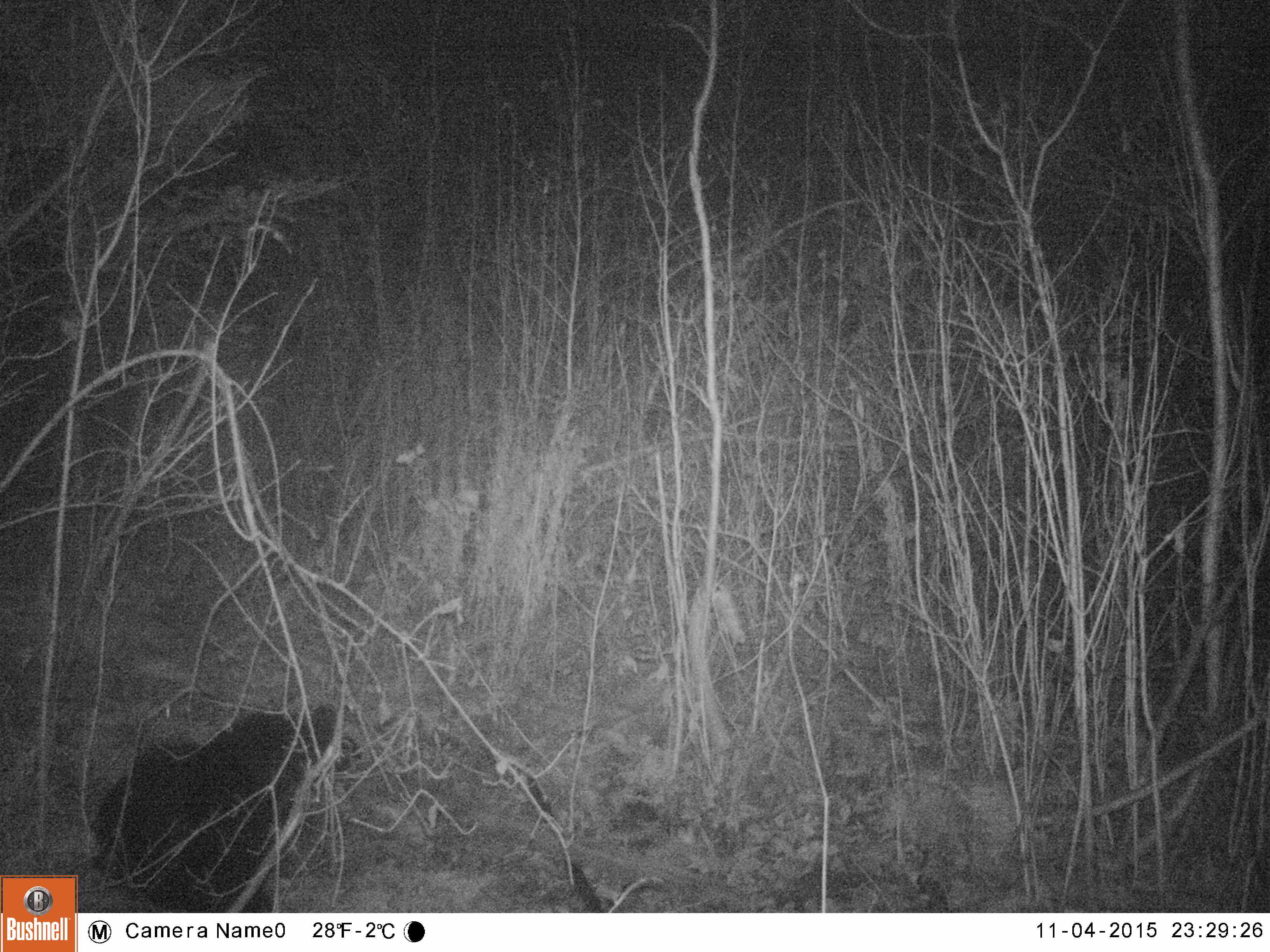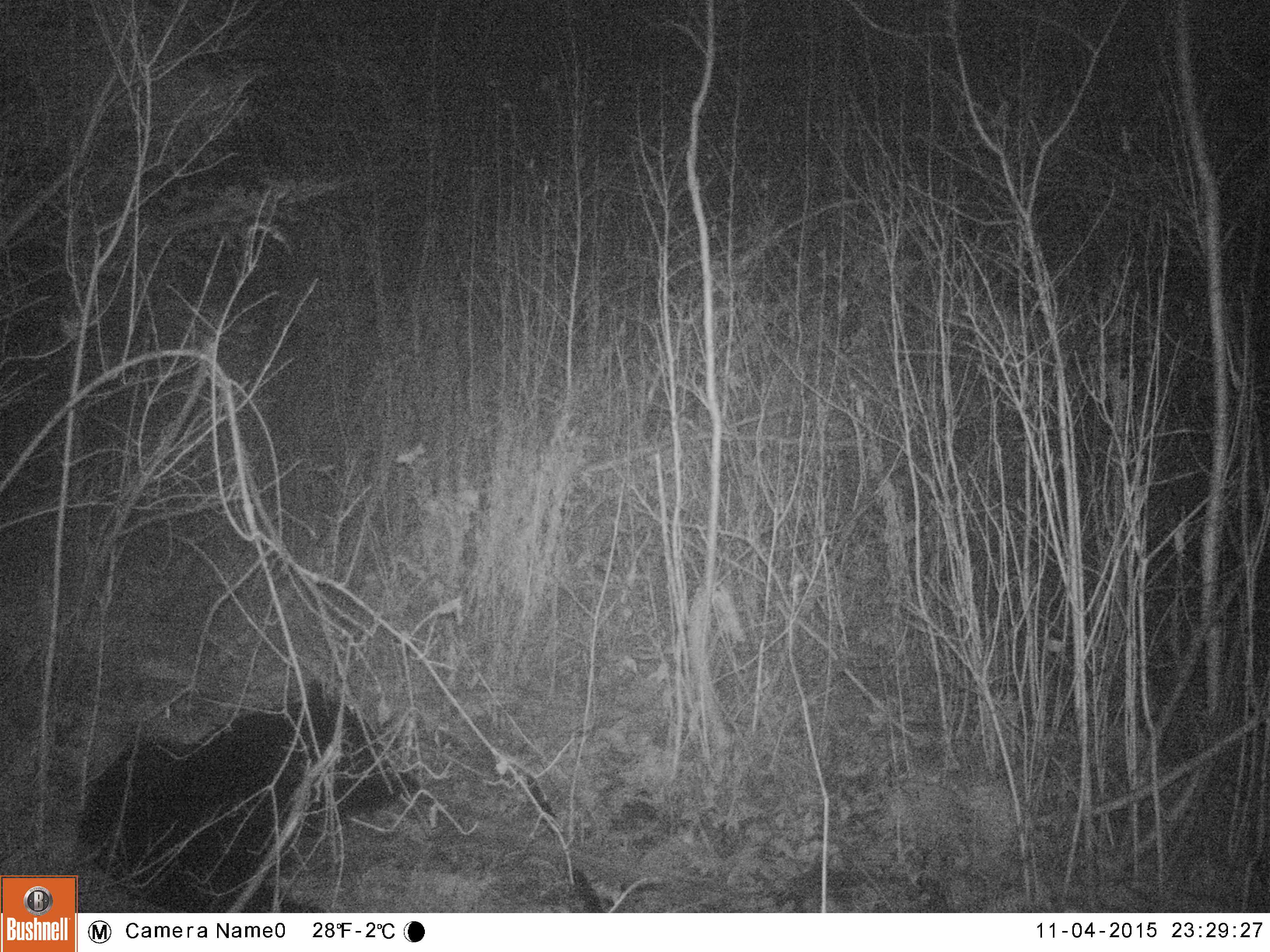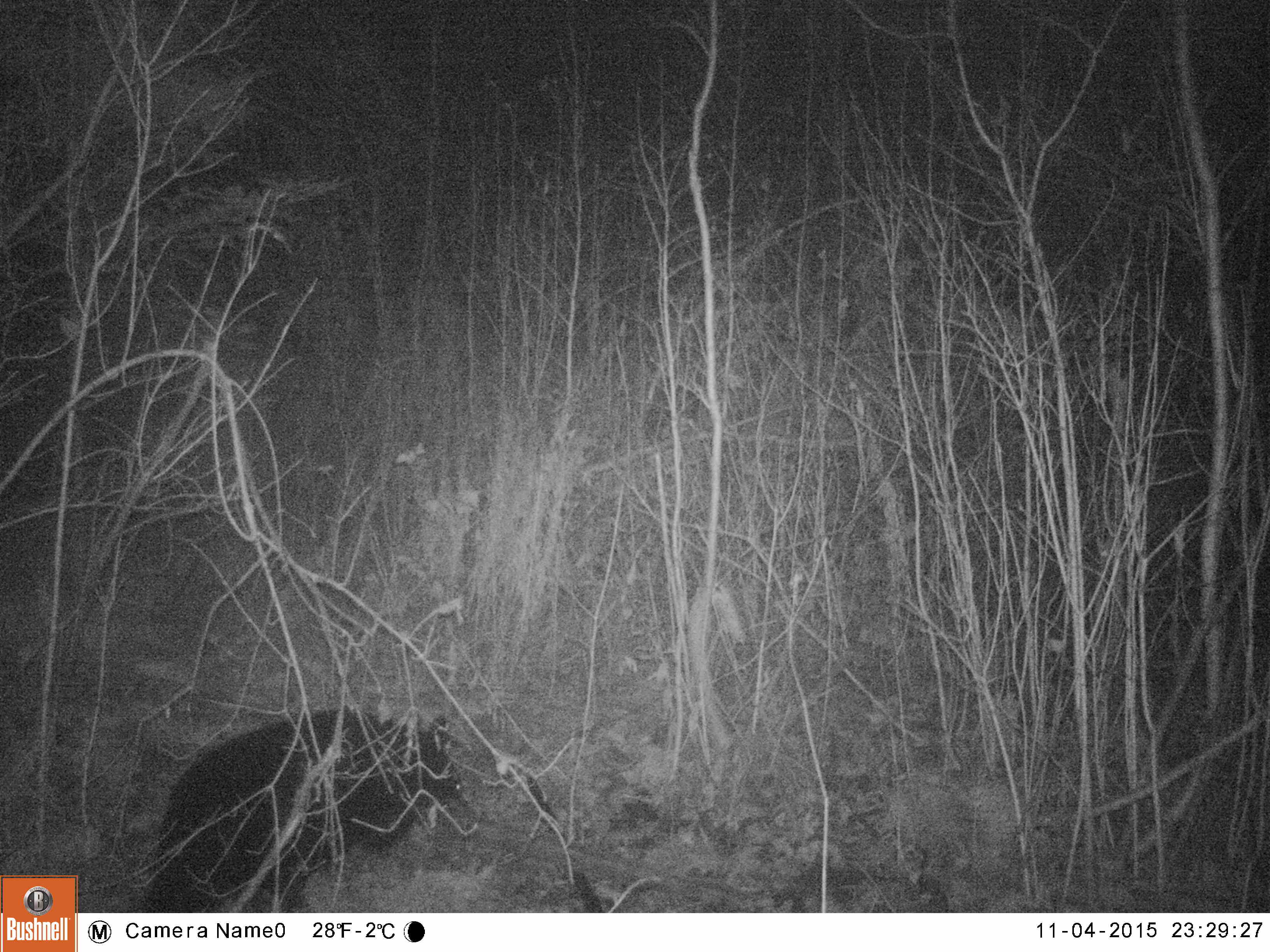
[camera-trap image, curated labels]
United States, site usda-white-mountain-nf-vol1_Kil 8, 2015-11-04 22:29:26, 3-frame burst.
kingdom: Animalia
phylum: Chordata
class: Mammalia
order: Carnivora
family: Ursidae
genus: Ursus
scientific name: Ursus americanus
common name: black bear